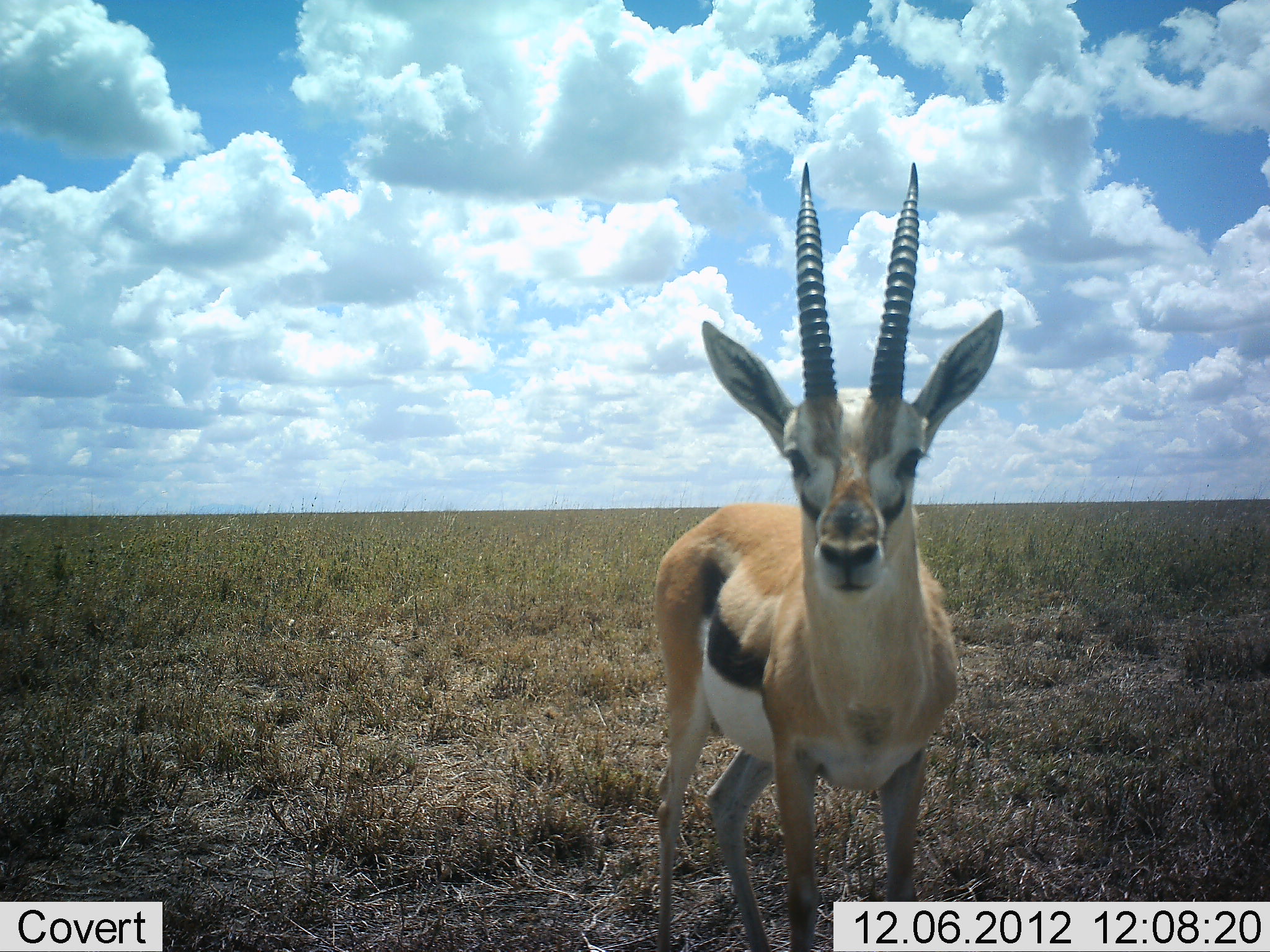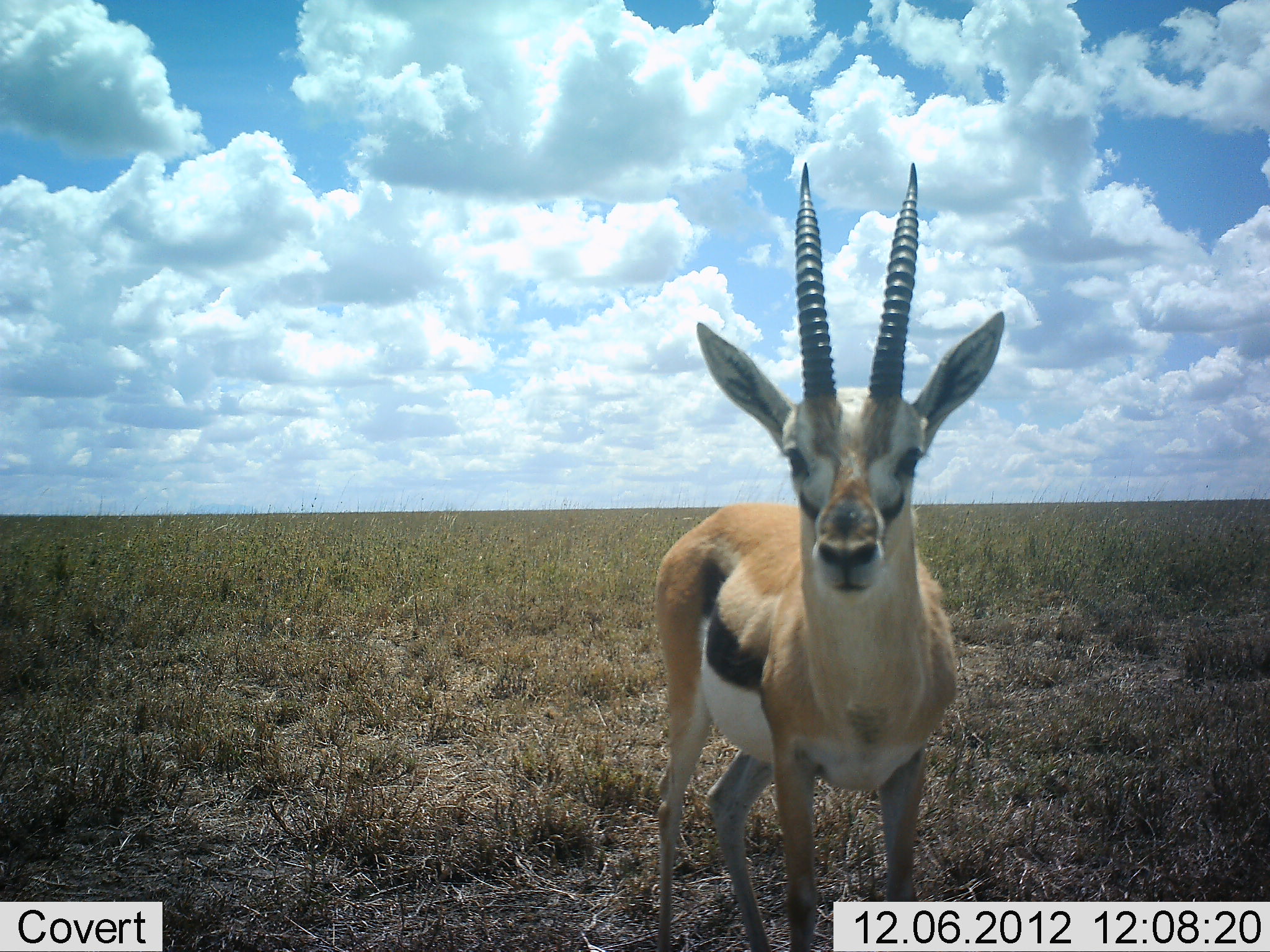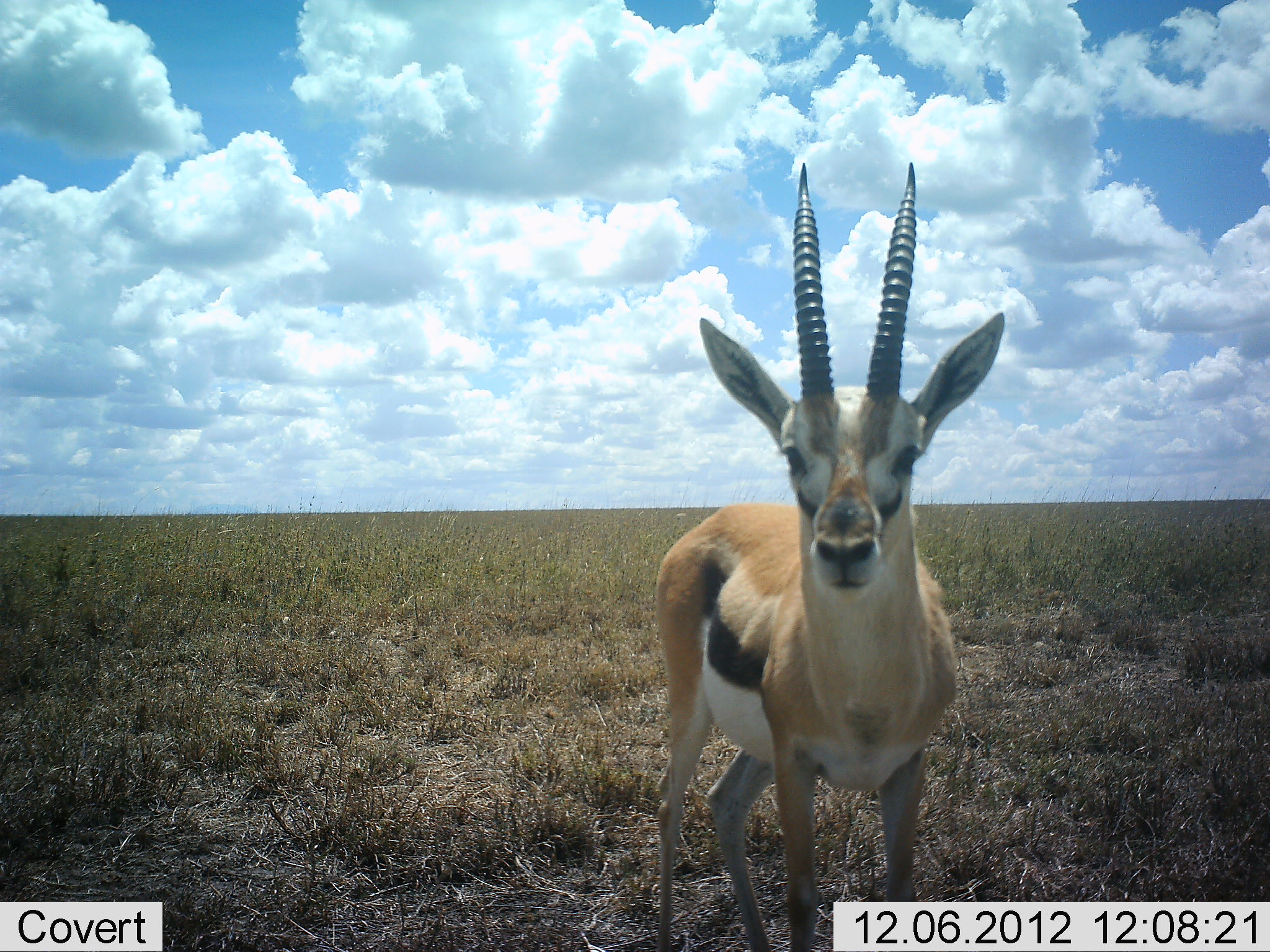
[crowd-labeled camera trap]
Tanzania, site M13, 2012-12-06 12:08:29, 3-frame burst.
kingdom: Animalia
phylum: Chordata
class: Mammalia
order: Artiodactyla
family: Bovidae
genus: Eudorcas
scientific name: Eudorcas thomsonii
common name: thomson's gazelle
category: gazellethomsons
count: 1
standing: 95%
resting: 3%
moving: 0%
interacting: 5%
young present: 0%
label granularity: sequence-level